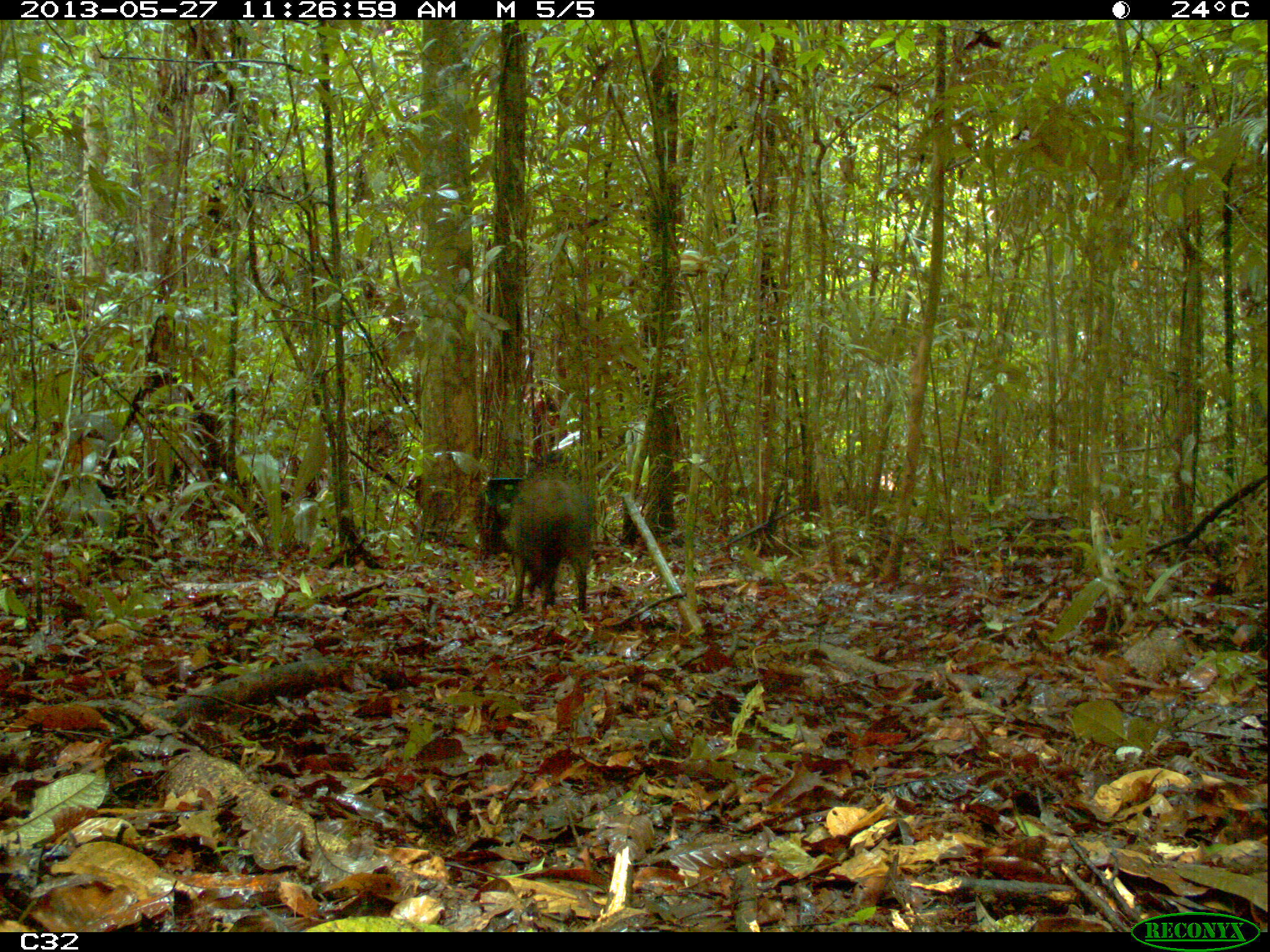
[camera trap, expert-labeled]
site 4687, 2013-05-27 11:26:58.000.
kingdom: Animalia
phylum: Chordata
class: Mammalia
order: Artiodactyla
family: Tayassuidae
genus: Pecari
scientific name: Pecari tajacu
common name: collared peccary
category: tayassu tajacu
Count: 1.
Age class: adult.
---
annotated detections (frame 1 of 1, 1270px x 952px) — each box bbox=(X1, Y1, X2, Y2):
tayassu tajacu: bbox=(499, 468, 594, 615)